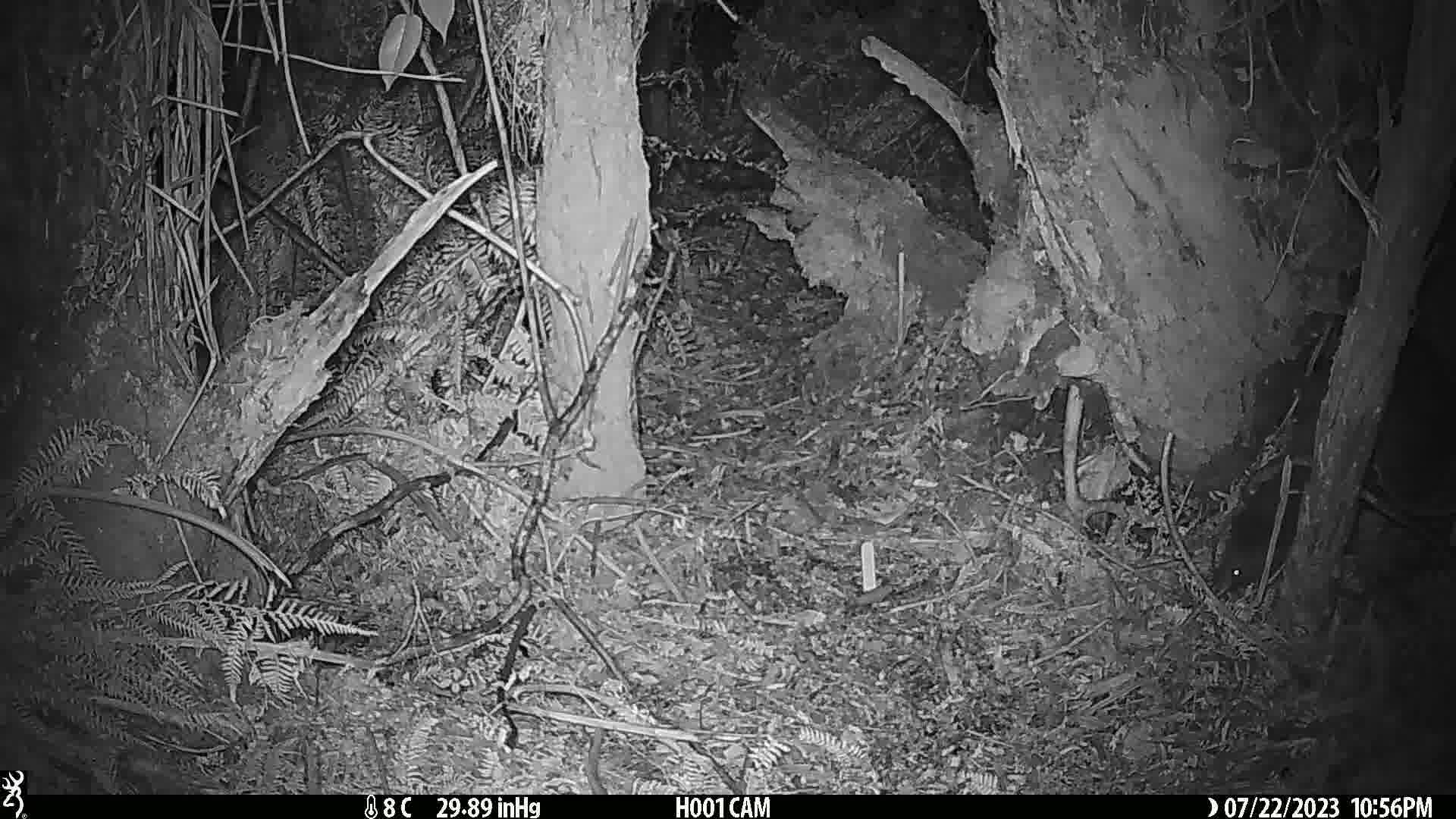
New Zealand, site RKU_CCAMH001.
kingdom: Animalia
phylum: Chordata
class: Aves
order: Apterygiformes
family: Apterygidae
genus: Apteryx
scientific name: Apteryx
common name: kiwi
Kiwi (Apteryx).